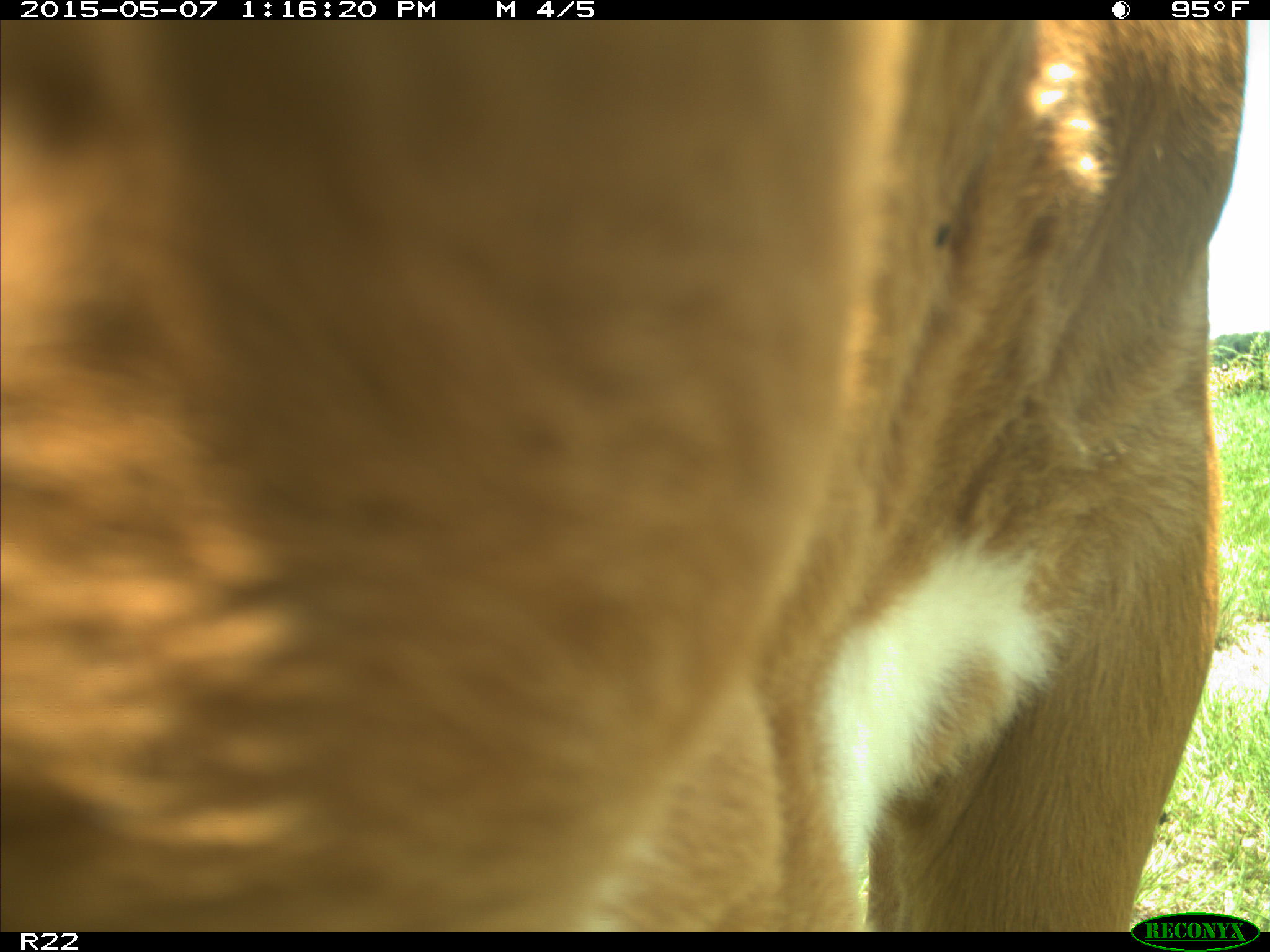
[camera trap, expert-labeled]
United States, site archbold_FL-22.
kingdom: Animalia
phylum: Chordata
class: Mammalia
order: Artiodactyla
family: Bovidae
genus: Bos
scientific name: Bos taurus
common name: domestic cow